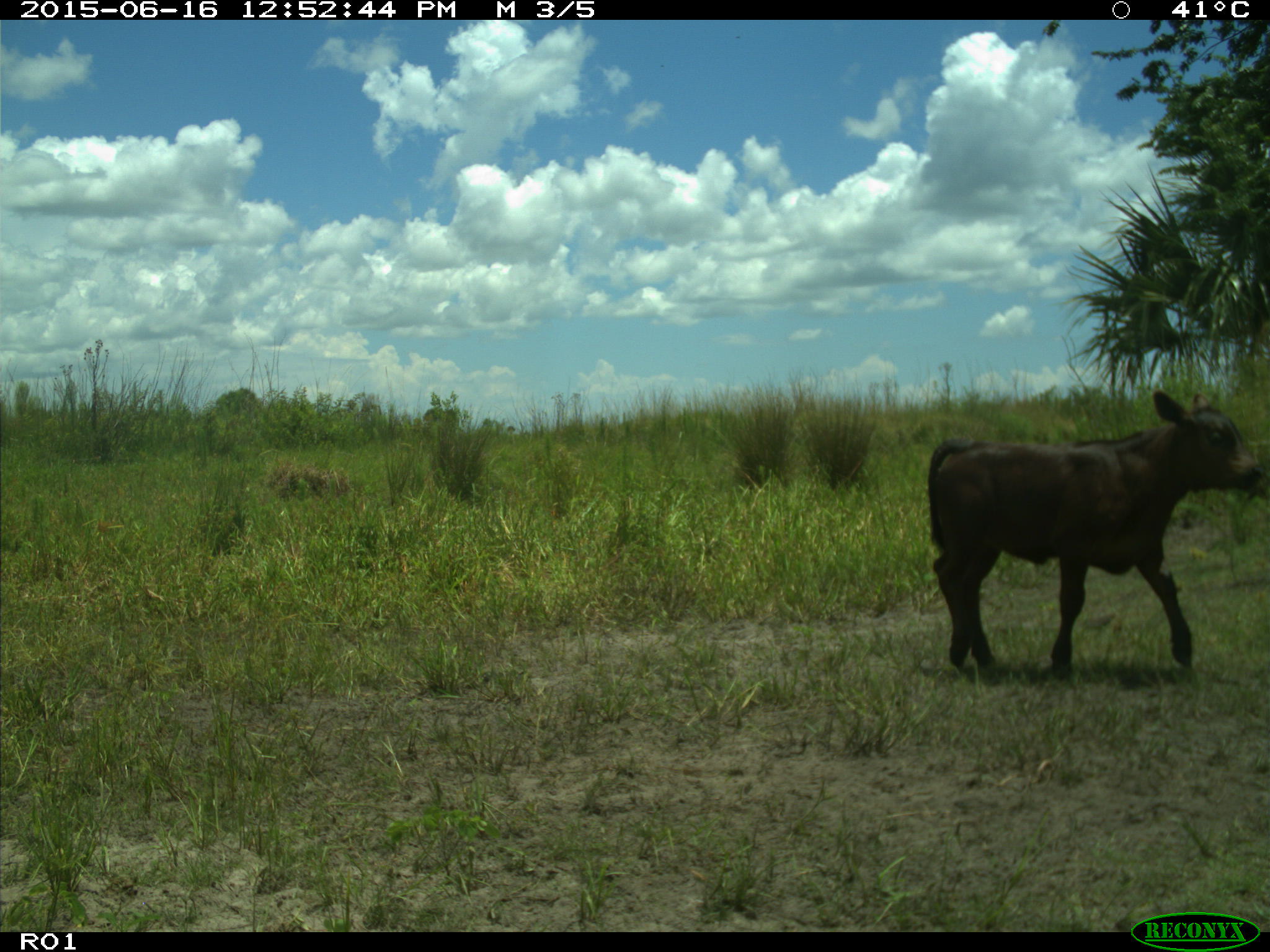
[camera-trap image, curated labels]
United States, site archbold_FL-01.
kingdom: Animalia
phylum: Chordata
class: Mammalia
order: Artiodactyla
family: Bovidae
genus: Bos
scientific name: Bos taurus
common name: domestic cow